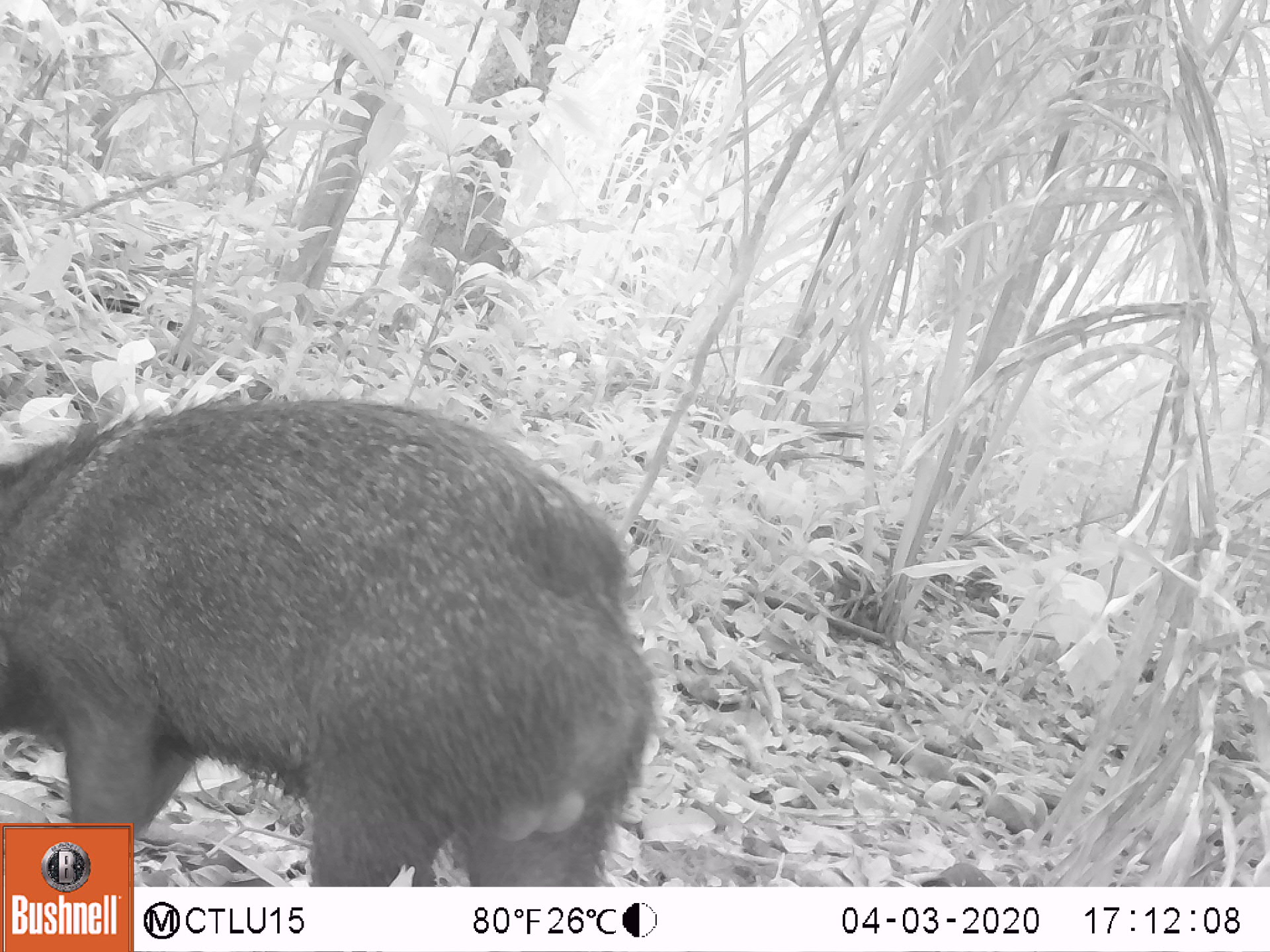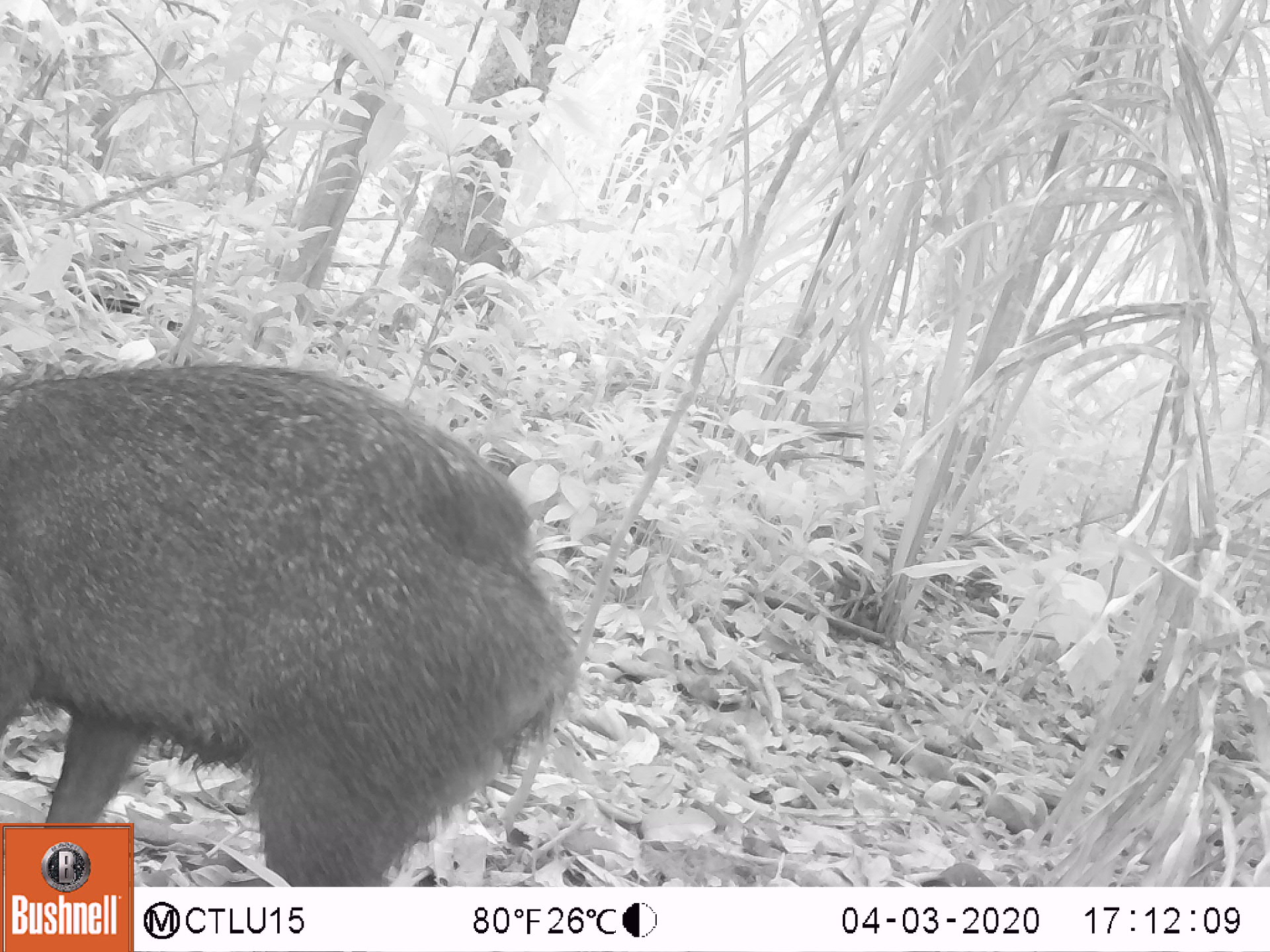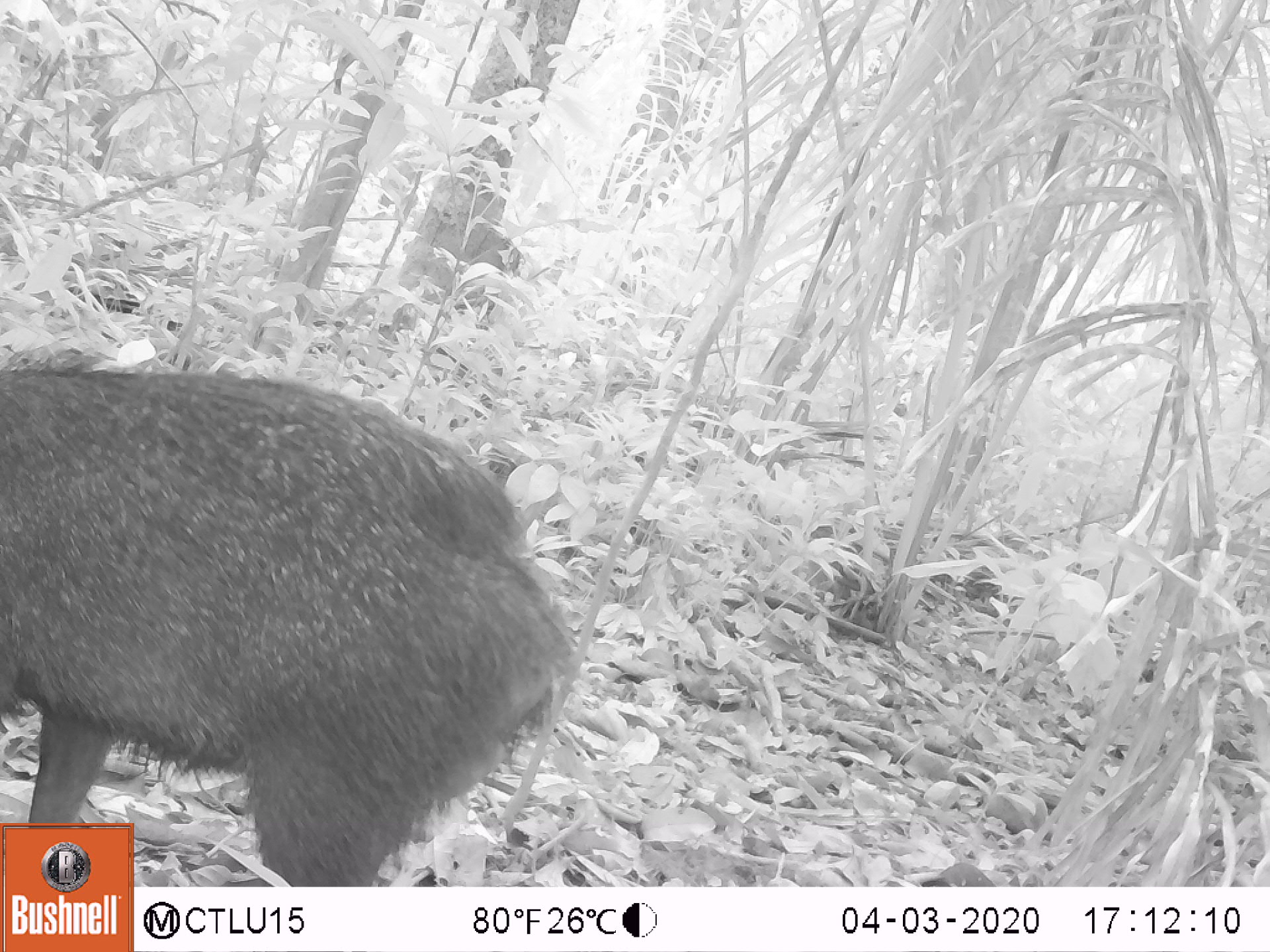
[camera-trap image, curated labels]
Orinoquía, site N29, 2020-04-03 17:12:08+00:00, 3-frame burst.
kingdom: Animalia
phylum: Chordata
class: Mammalia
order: Artiodactyla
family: Tayassuidae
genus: Pecari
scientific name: Pecari tajacu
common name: collared peccary